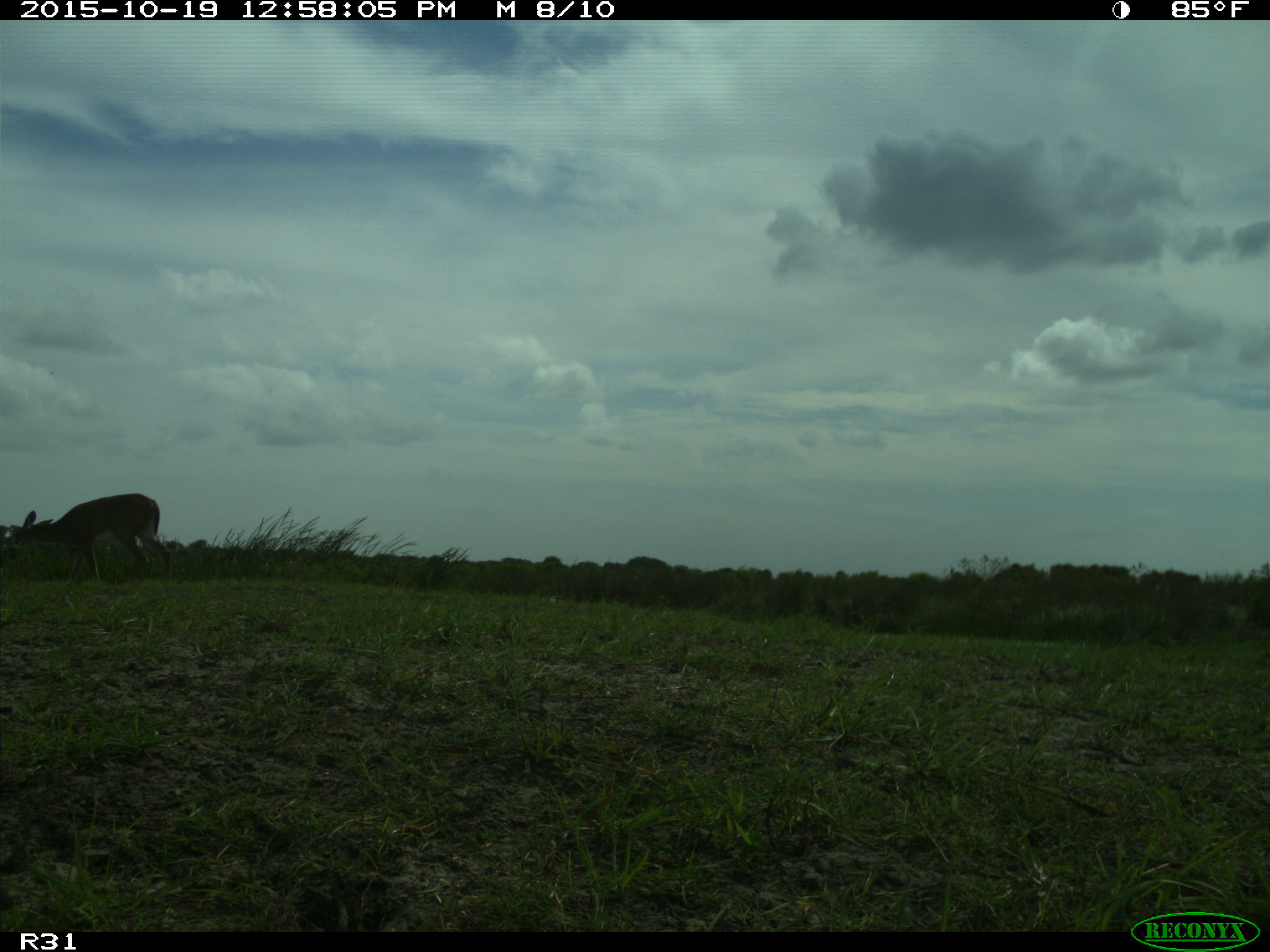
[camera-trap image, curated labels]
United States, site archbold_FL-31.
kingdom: Animalia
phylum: Chordata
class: Mammalia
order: Artiodactyla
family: Cervidae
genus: Odocoileus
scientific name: Odocoileus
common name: deer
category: unidentified deer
Unidentified deer (deer) (Odocoileus).